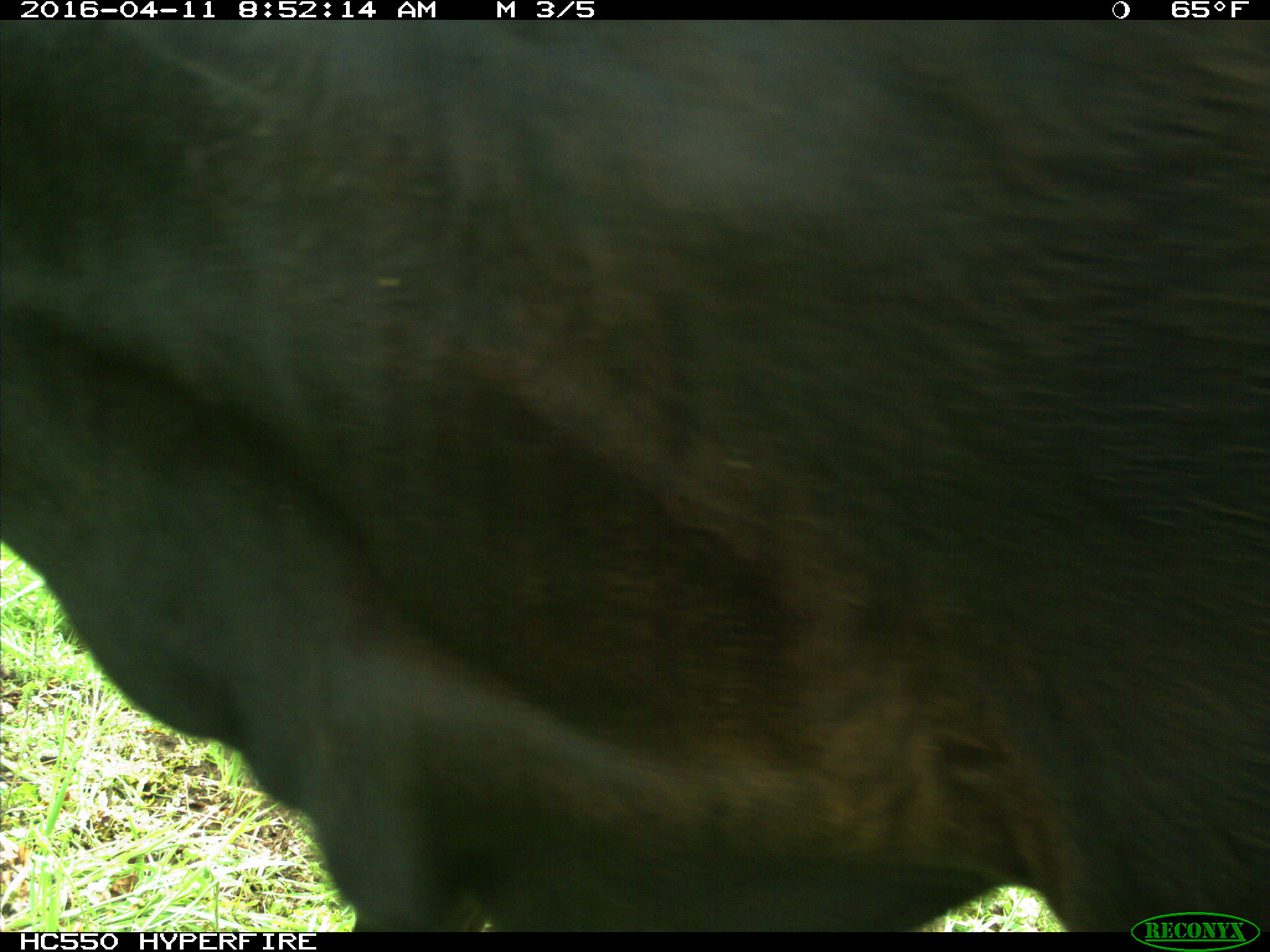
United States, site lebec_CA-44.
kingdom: Animalia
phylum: Chordata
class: Mammalia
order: Artiodactyla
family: Bovidae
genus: Bos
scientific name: Bos taurus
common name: domestic cow